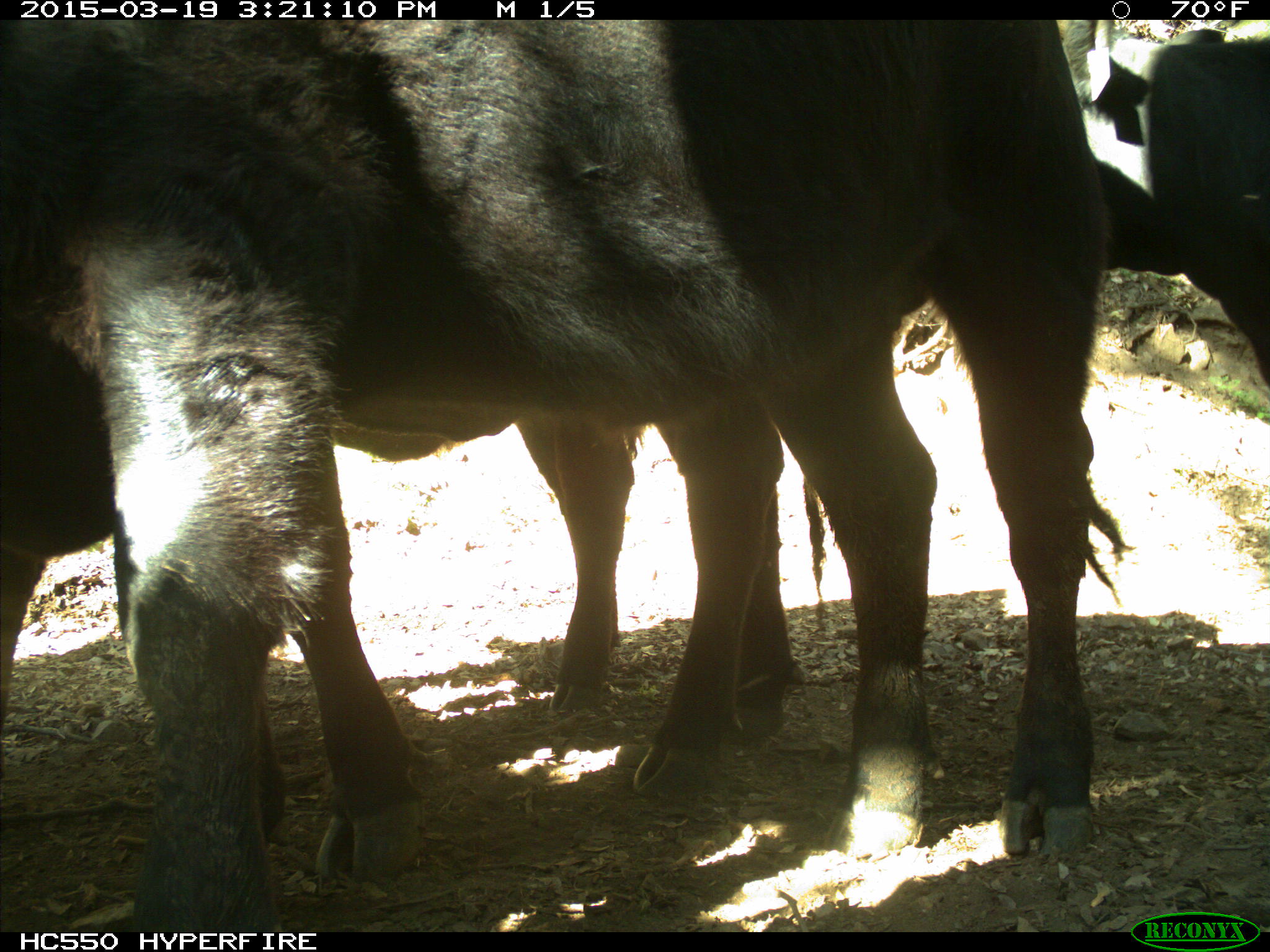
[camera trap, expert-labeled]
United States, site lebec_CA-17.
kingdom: Animalia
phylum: Chordata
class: Mammalia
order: Artiodactyla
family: Bovidae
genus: Bos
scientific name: Bos taurus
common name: domestic cow